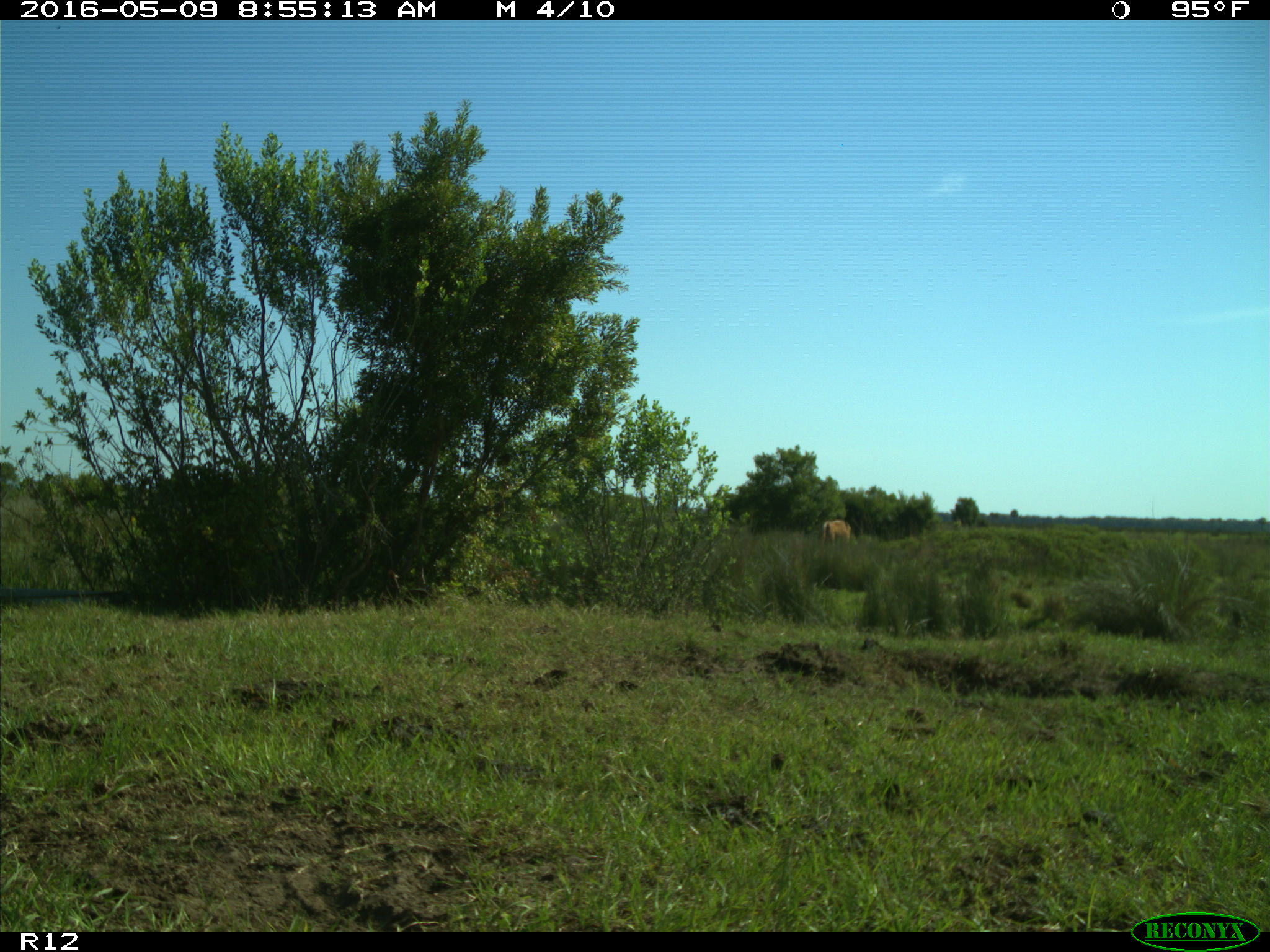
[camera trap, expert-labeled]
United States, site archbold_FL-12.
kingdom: Animalia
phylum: Chordata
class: Mammalia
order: Artiodactyla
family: Bovidae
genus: Bos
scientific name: Bos taurus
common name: domestic cow